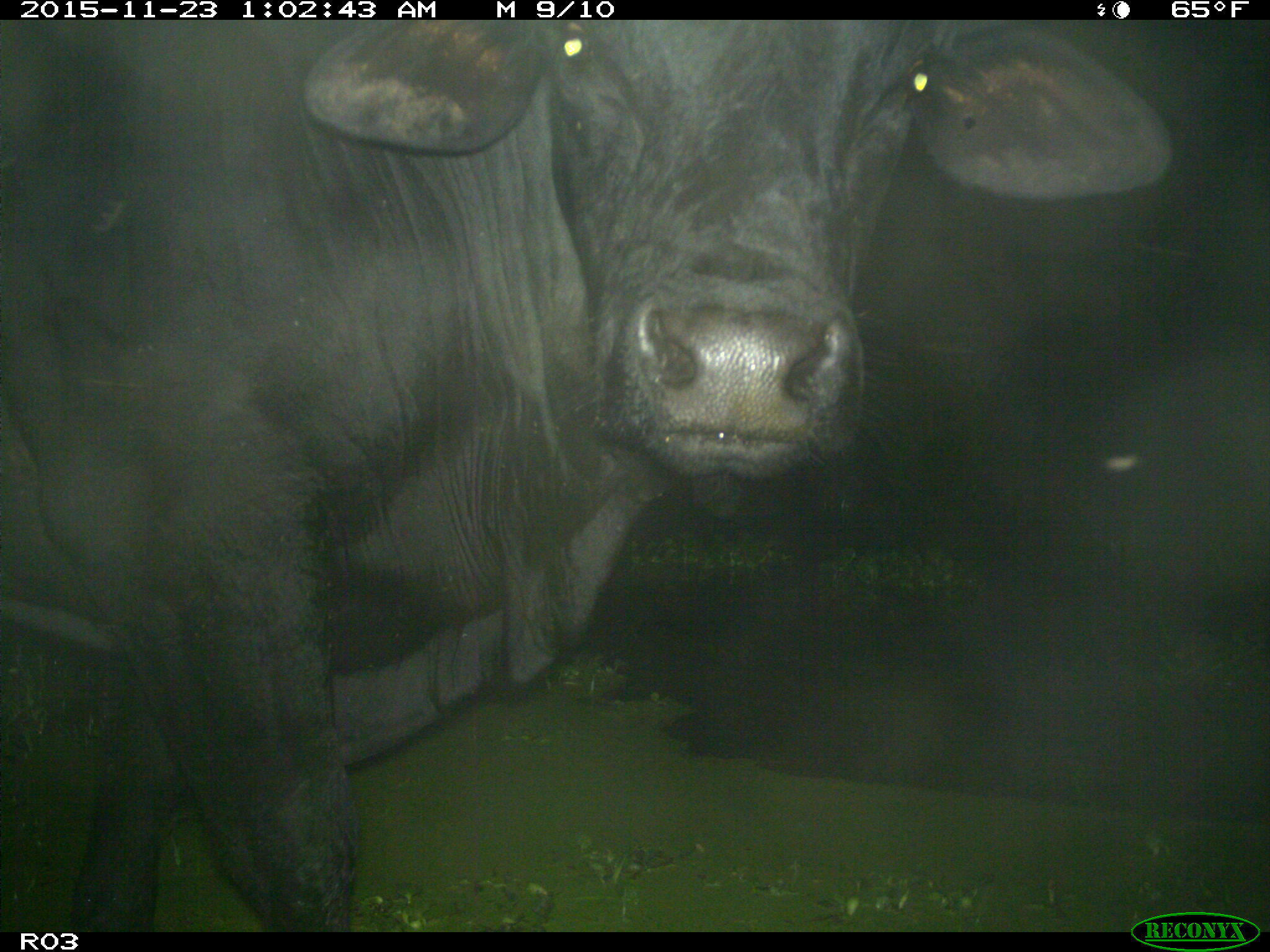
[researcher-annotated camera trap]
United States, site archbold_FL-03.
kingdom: Animalia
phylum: Chordata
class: Mammalia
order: Artiodactyla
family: Bovidae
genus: Bos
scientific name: Bos taurus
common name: domestic cow